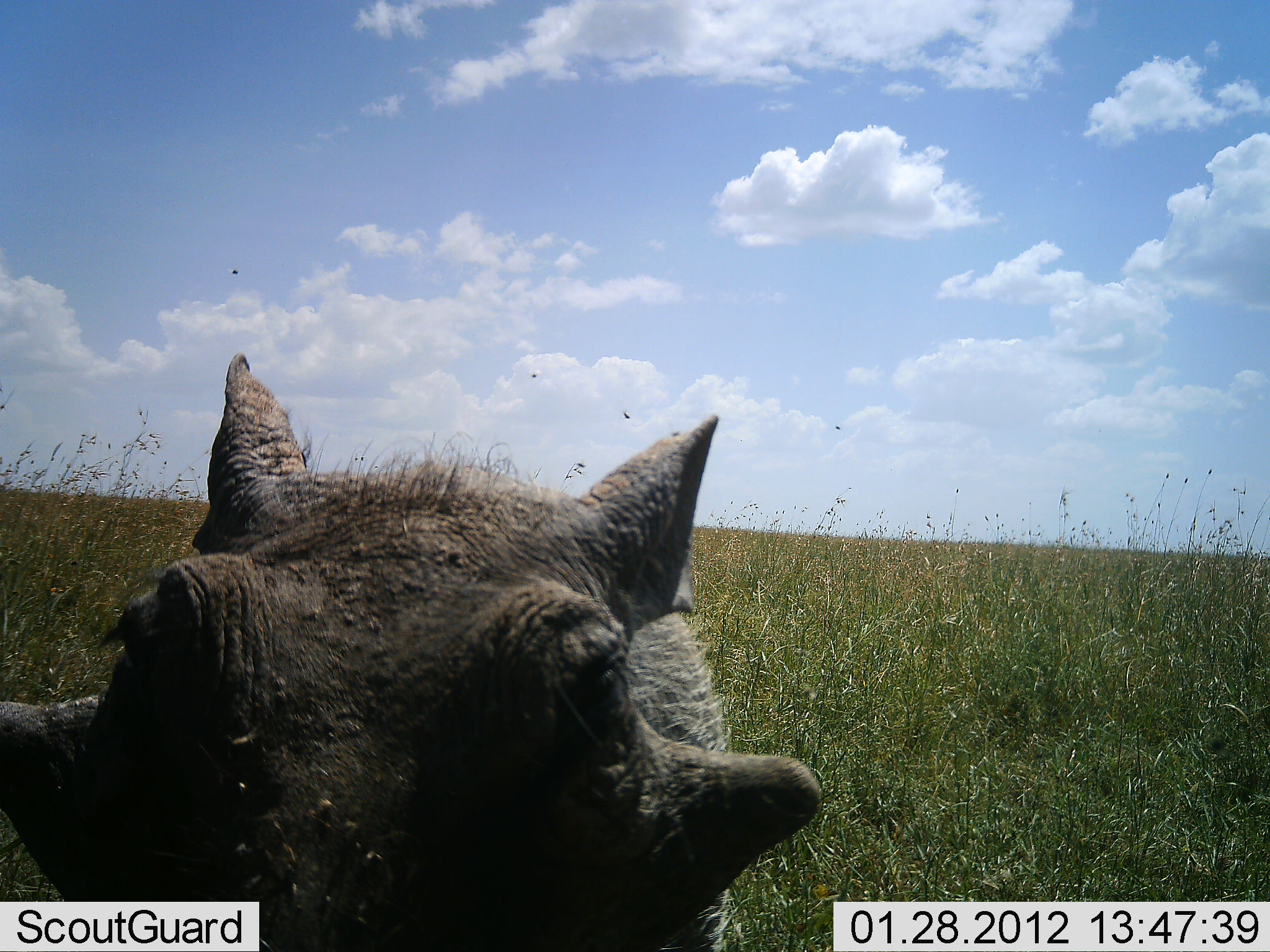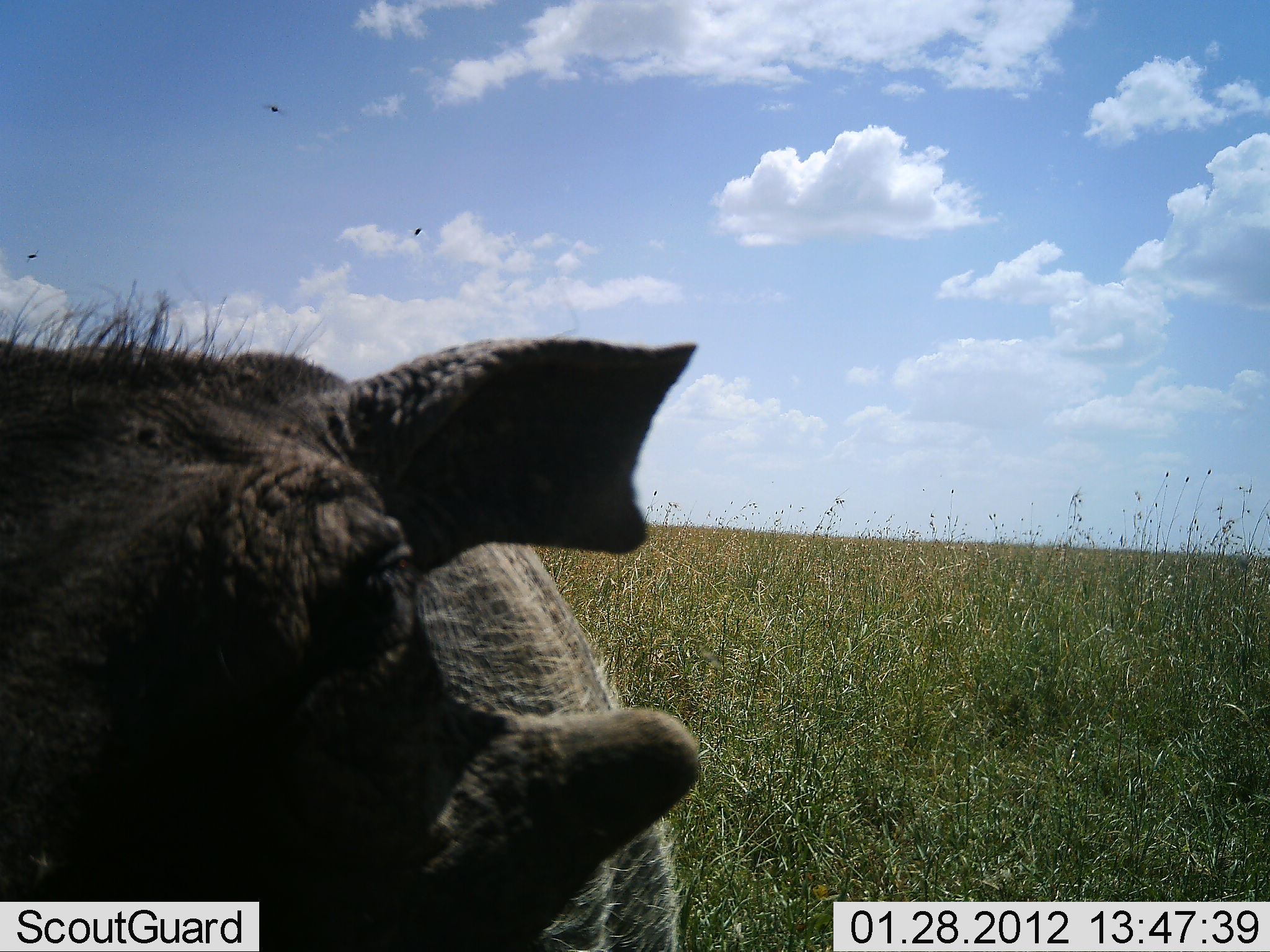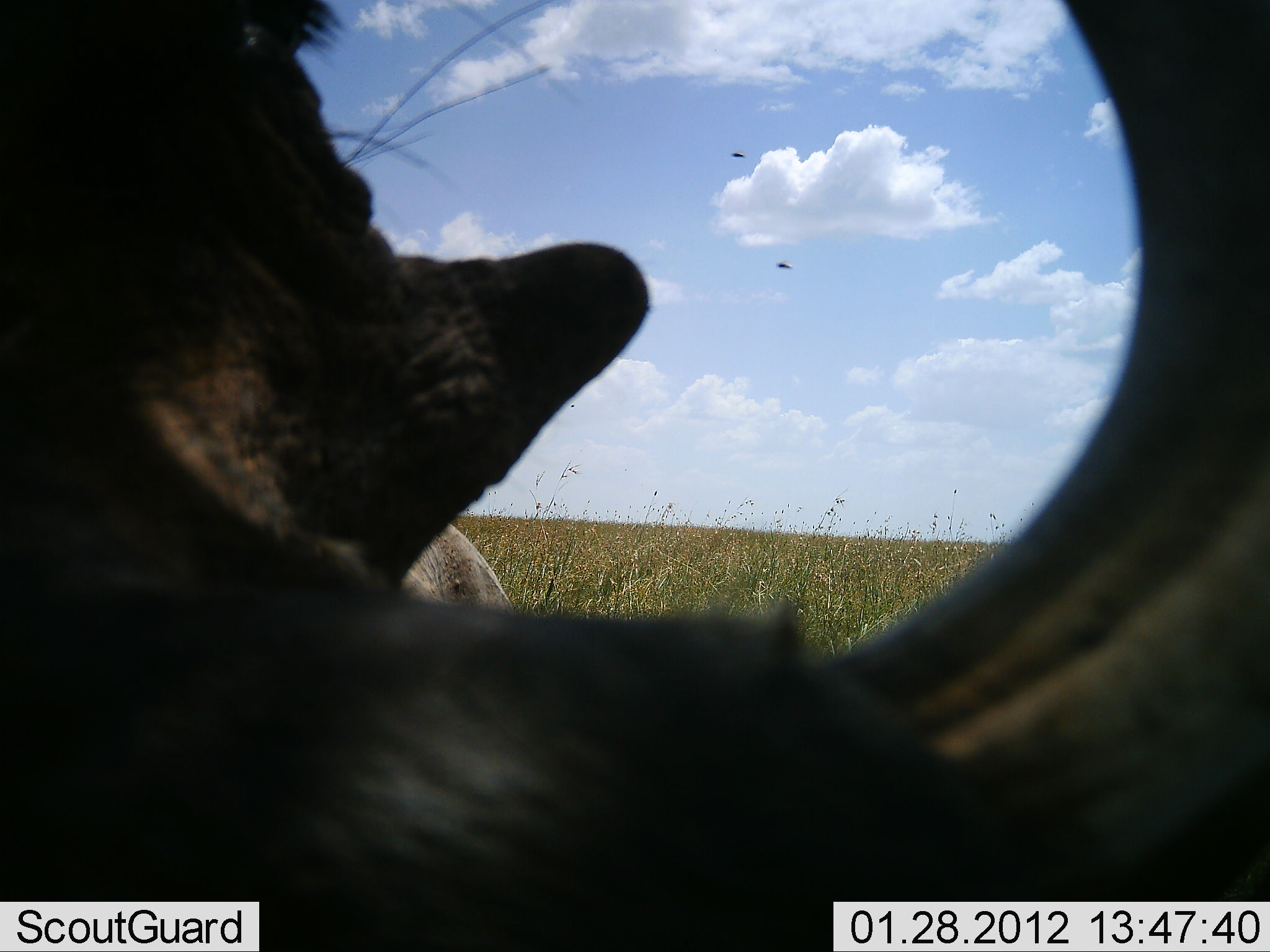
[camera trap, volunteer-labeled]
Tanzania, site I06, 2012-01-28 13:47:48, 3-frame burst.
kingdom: Animalia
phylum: Chordata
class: Mammalia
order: Artiodactyla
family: Suidae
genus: Phacochoerus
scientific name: Phacochoerus africanus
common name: warthog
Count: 1.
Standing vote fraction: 38%.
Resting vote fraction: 0%.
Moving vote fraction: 55%.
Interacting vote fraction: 14%.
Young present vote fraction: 0%.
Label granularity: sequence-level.